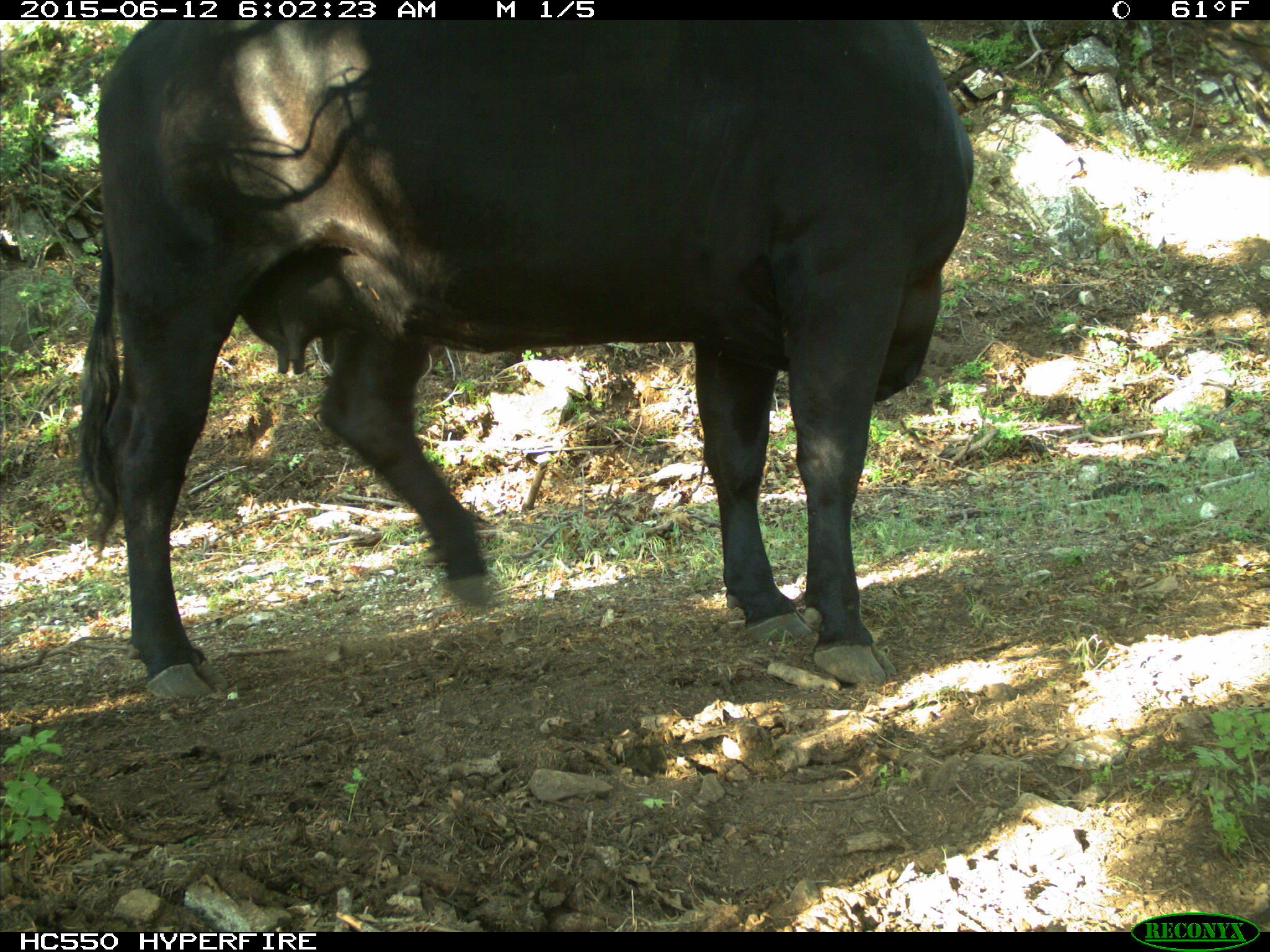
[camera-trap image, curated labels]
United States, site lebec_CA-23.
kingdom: Animalia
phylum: Chordata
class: Mammalia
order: Artiodactyla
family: Bovidae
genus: Bos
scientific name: Bos taurus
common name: domestic cow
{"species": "Bos taurus (domestic cow)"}